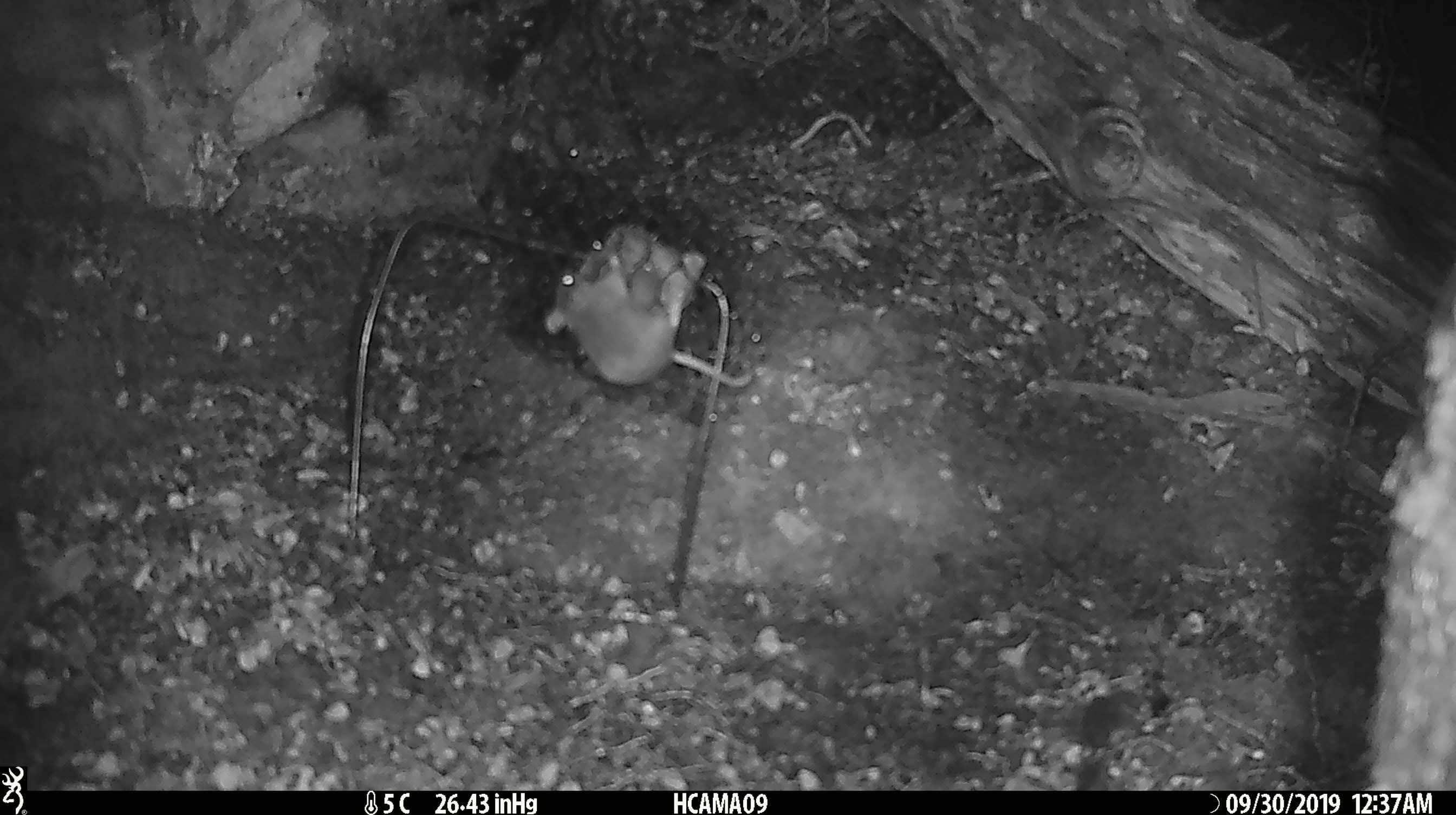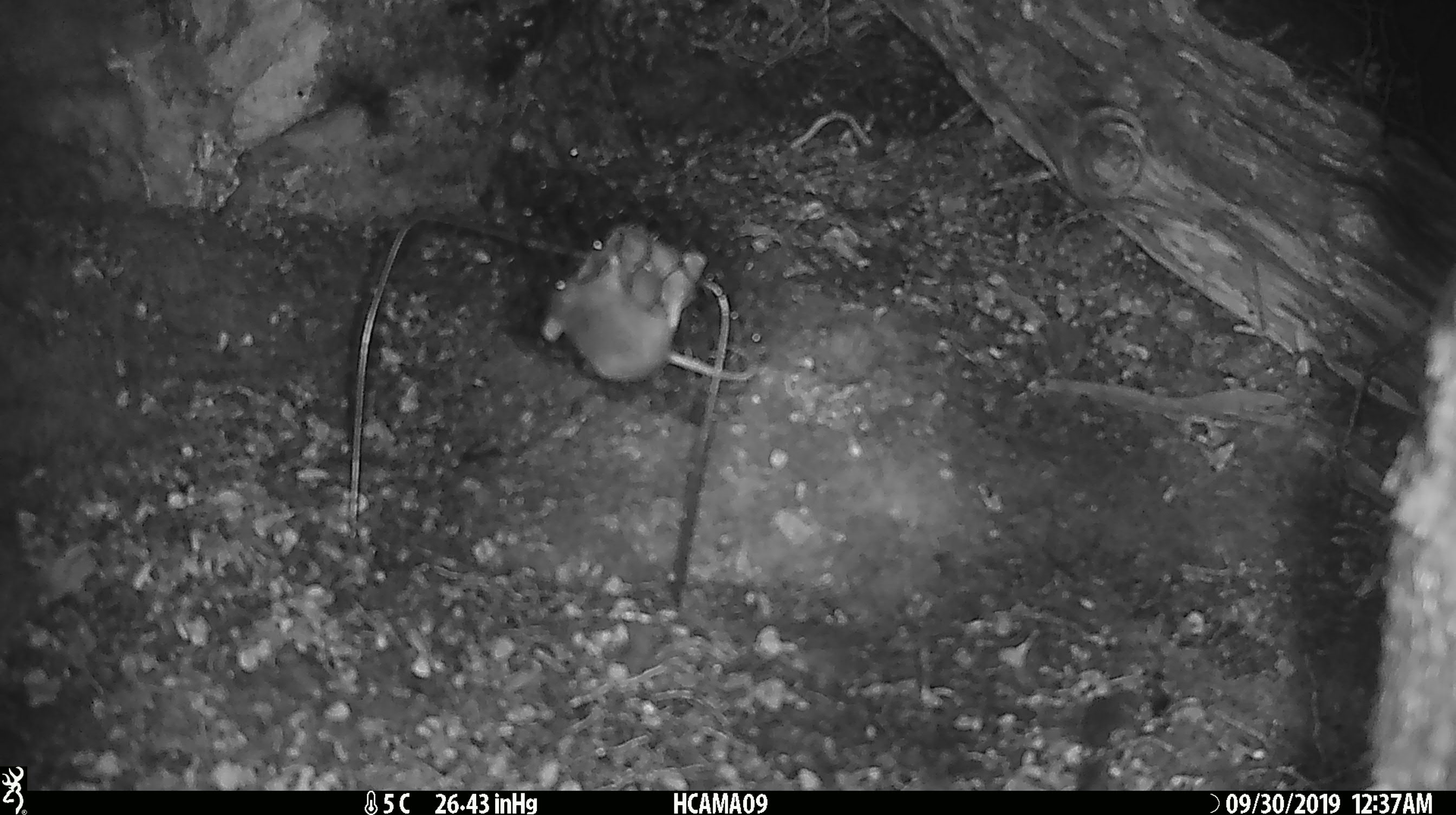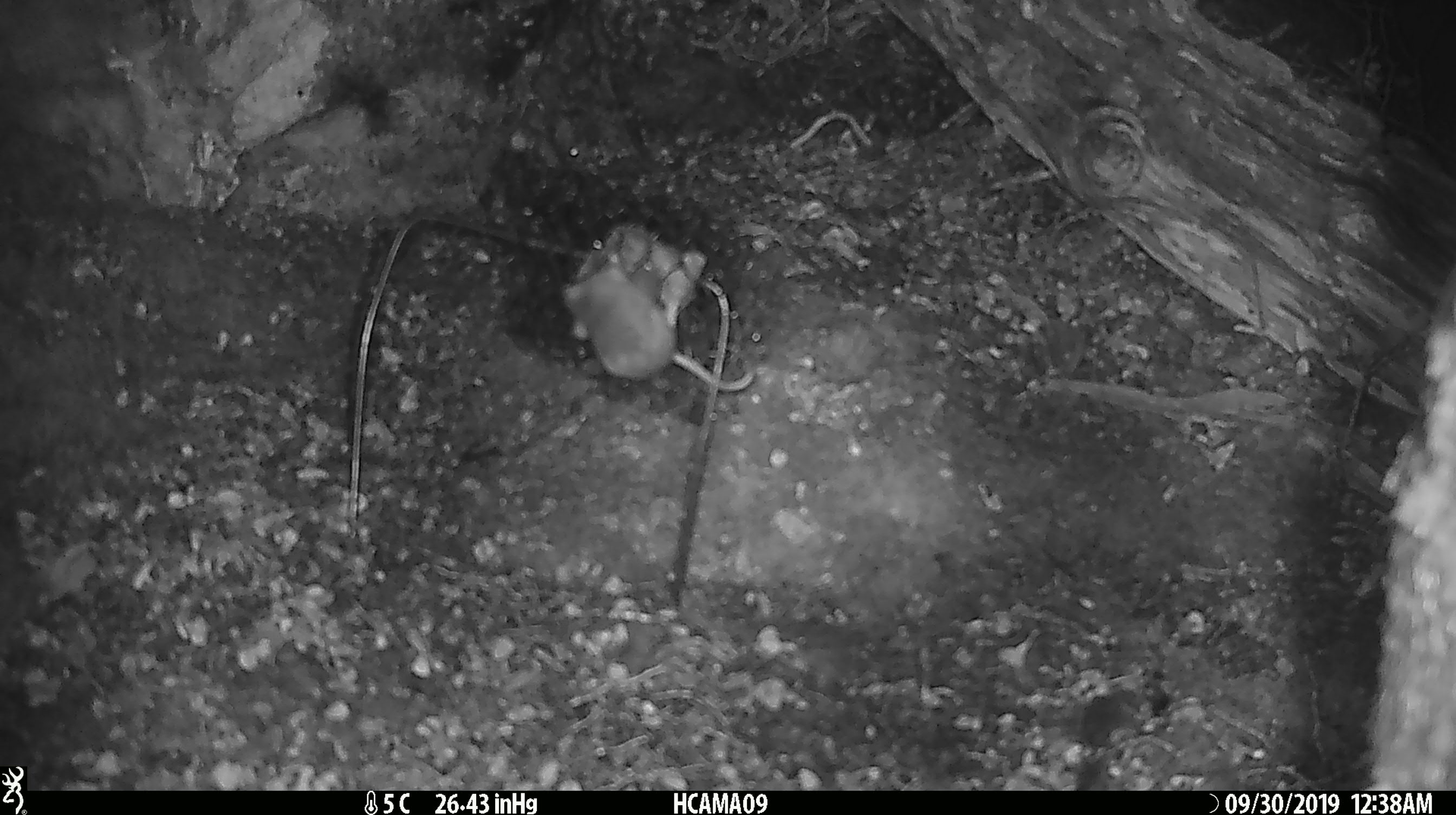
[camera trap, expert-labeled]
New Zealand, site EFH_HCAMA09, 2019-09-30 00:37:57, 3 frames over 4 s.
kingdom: Animalia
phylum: Chordata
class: Mammalia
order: Rodentia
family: Muridae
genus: Mus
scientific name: Mus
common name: mouse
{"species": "mouse (Mus)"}